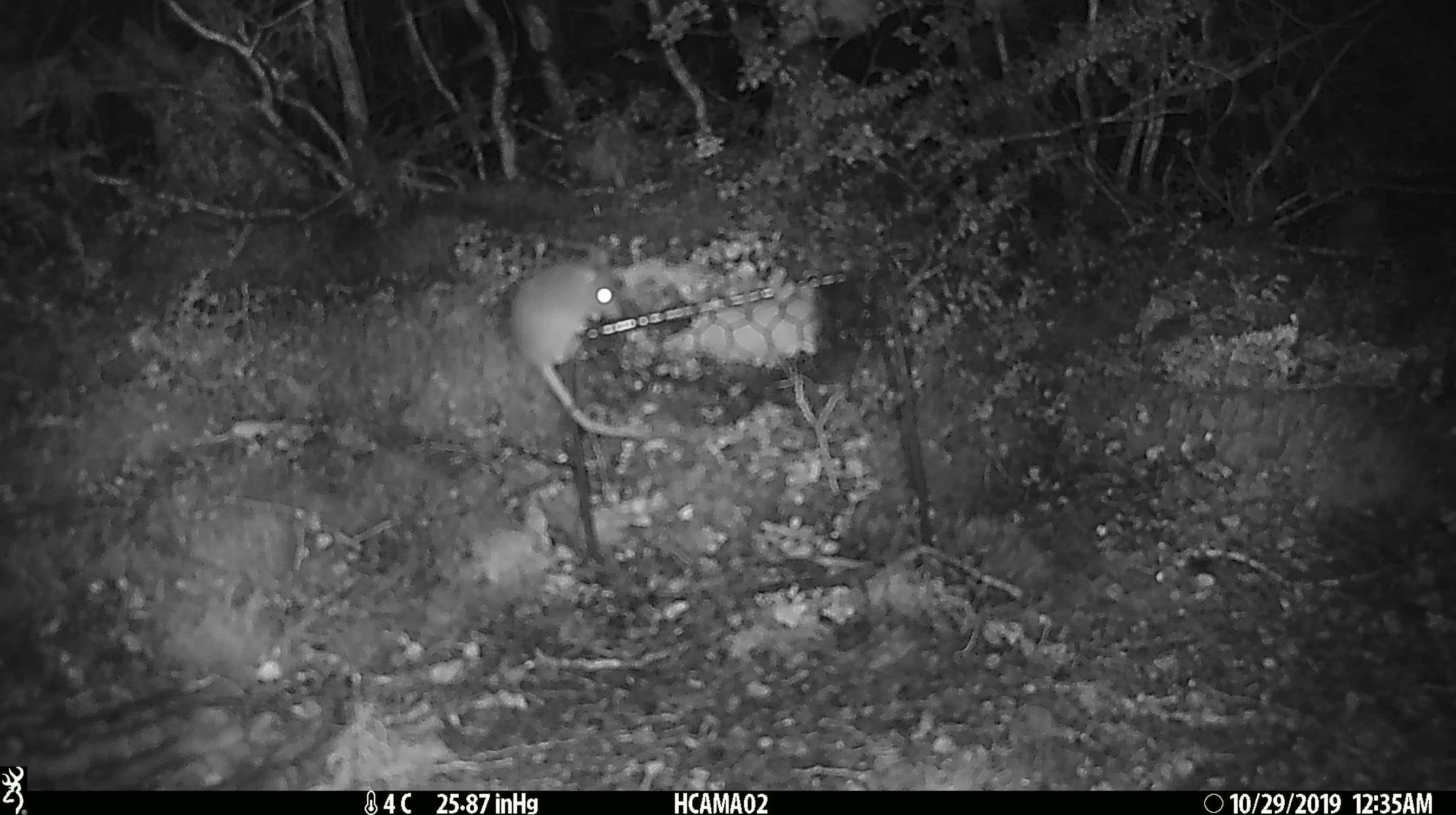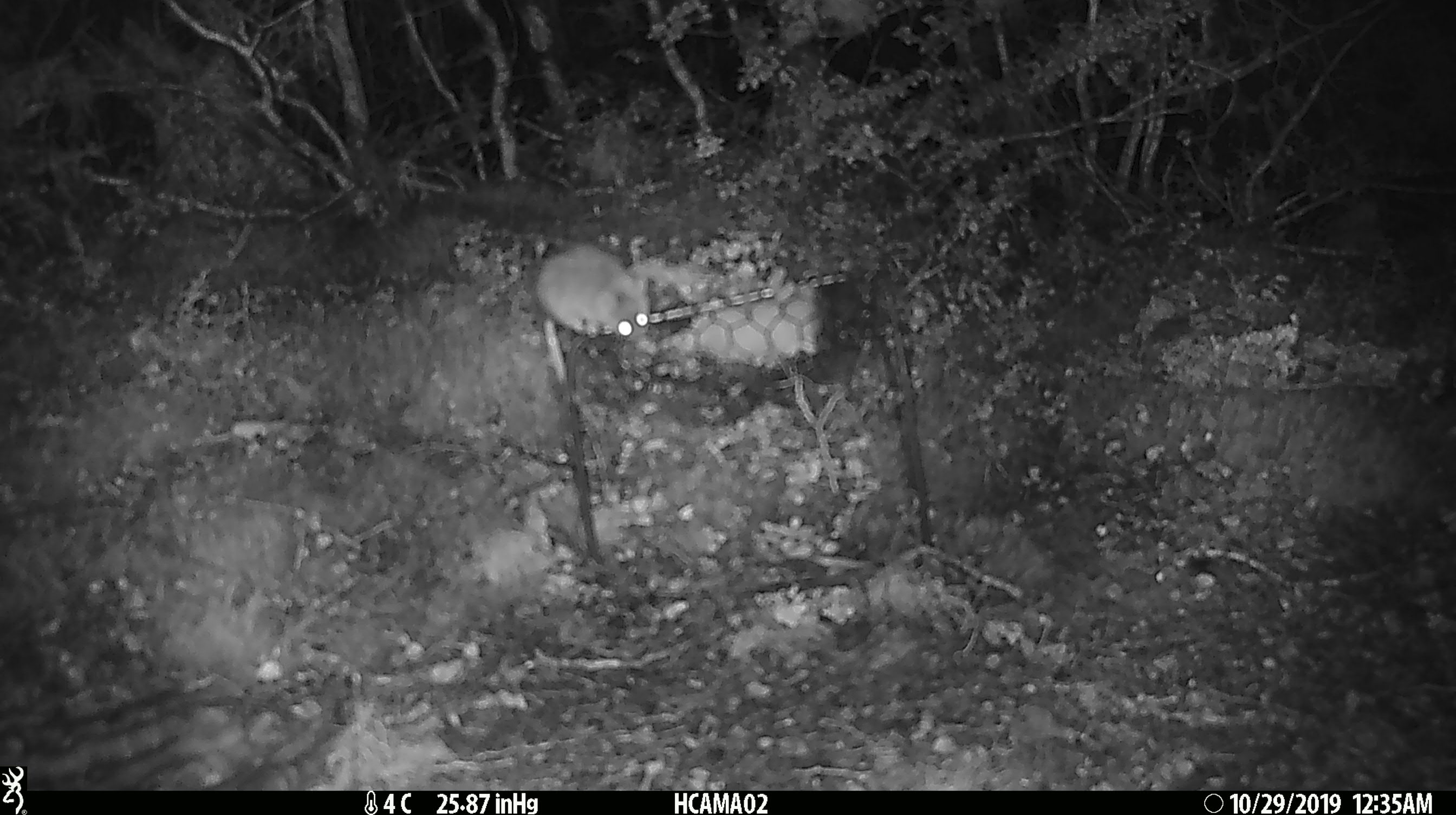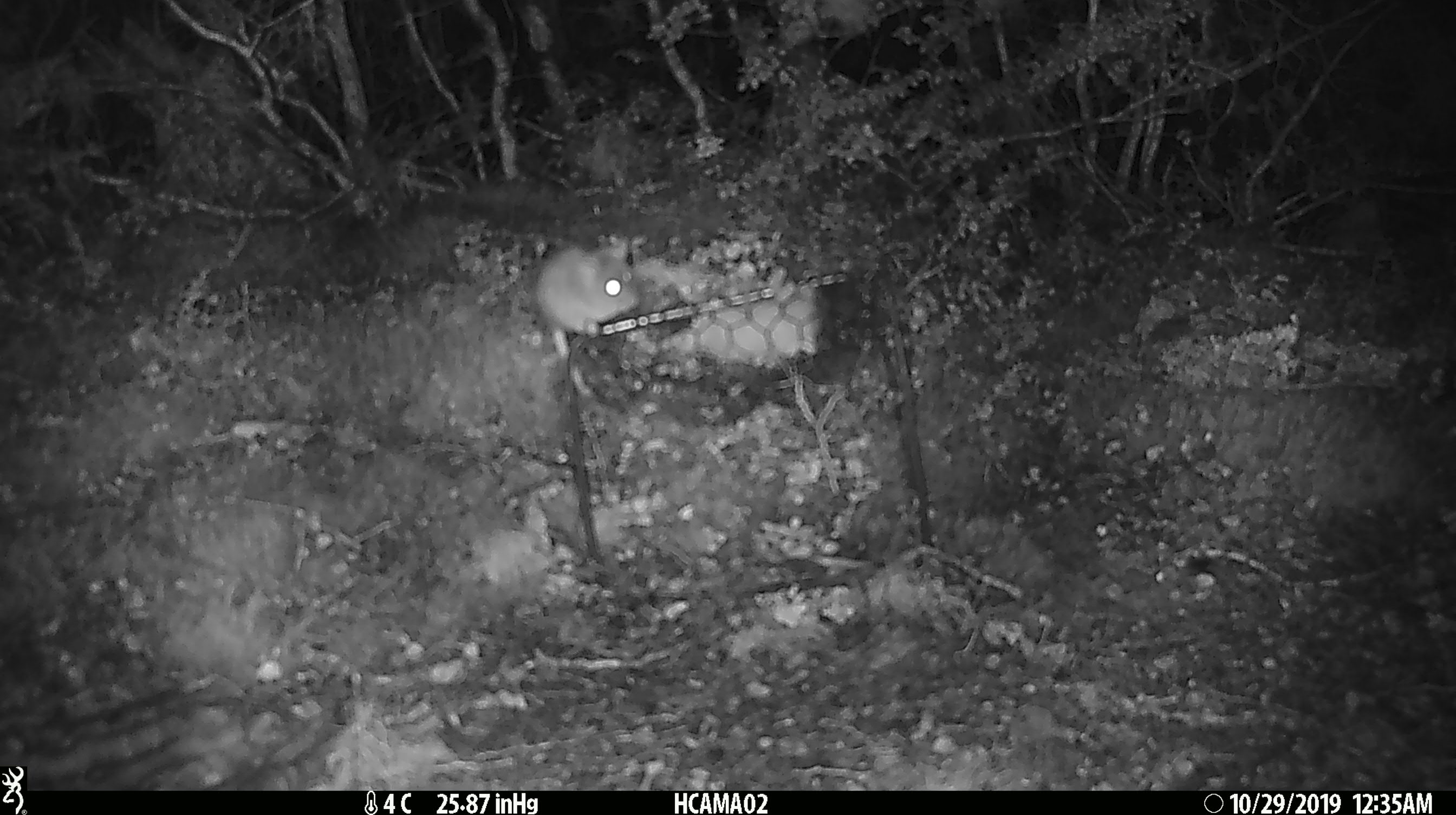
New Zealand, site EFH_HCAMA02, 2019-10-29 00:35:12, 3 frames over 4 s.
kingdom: Animalia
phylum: Chordata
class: Mammalia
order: Rodentia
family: Muridae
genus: Mus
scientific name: Mus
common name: mouse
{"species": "mouse (Mus)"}